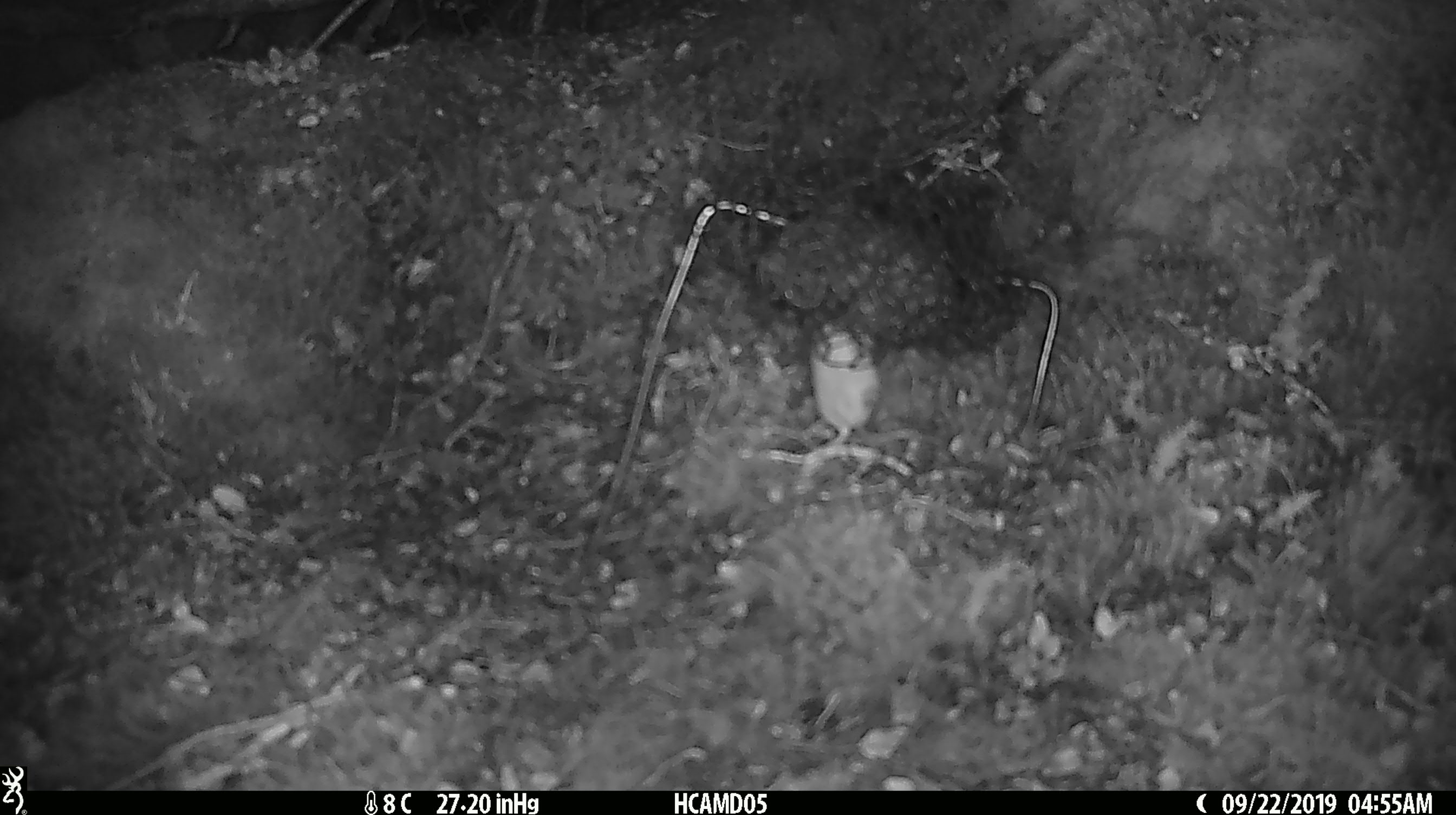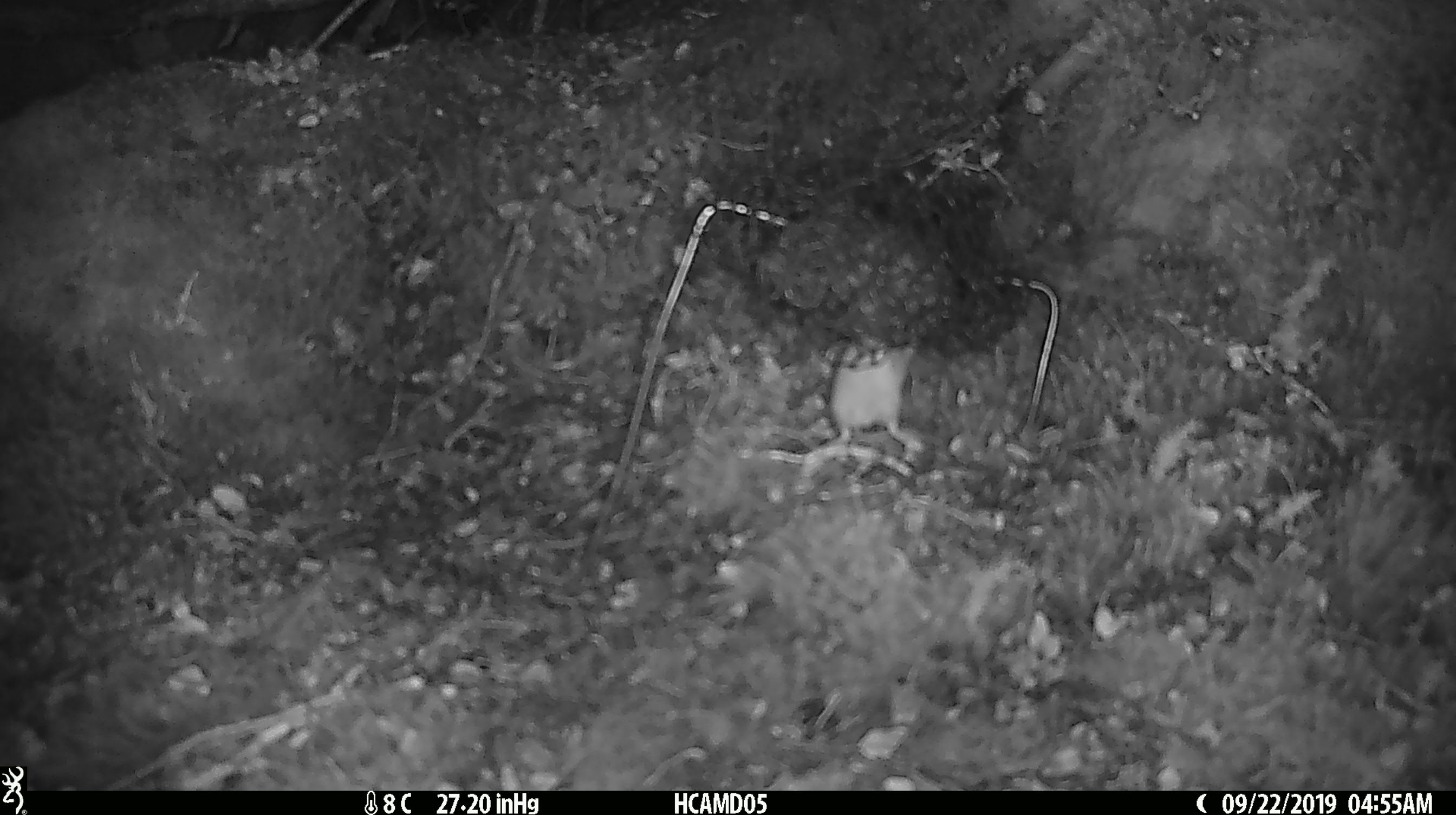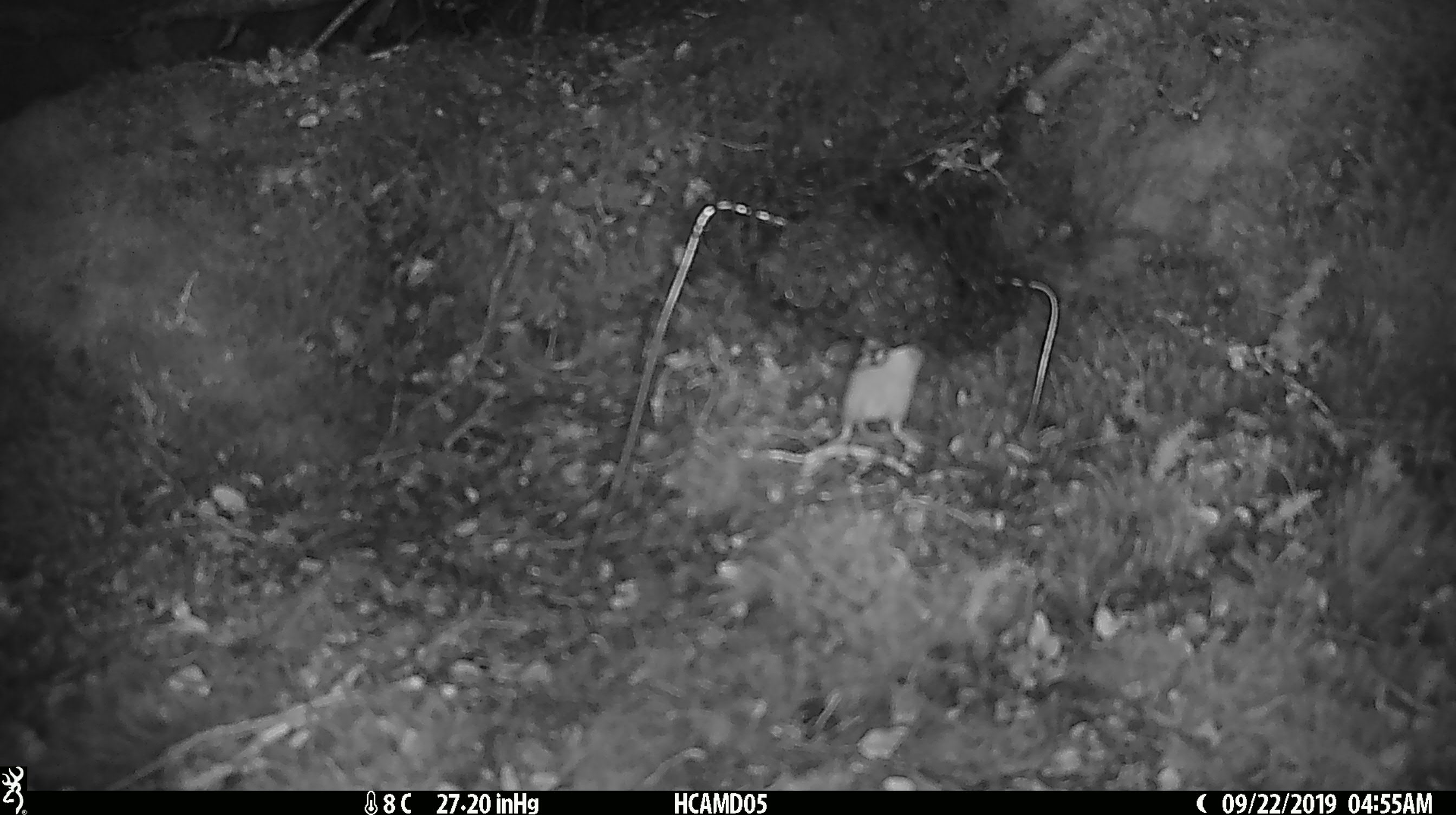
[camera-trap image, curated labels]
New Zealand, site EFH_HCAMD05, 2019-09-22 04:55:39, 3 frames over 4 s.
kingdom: Animalia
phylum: Chordata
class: Mammalia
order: Rodentia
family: Muridae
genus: Mus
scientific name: Mus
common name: mouse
Mouse (Mus).